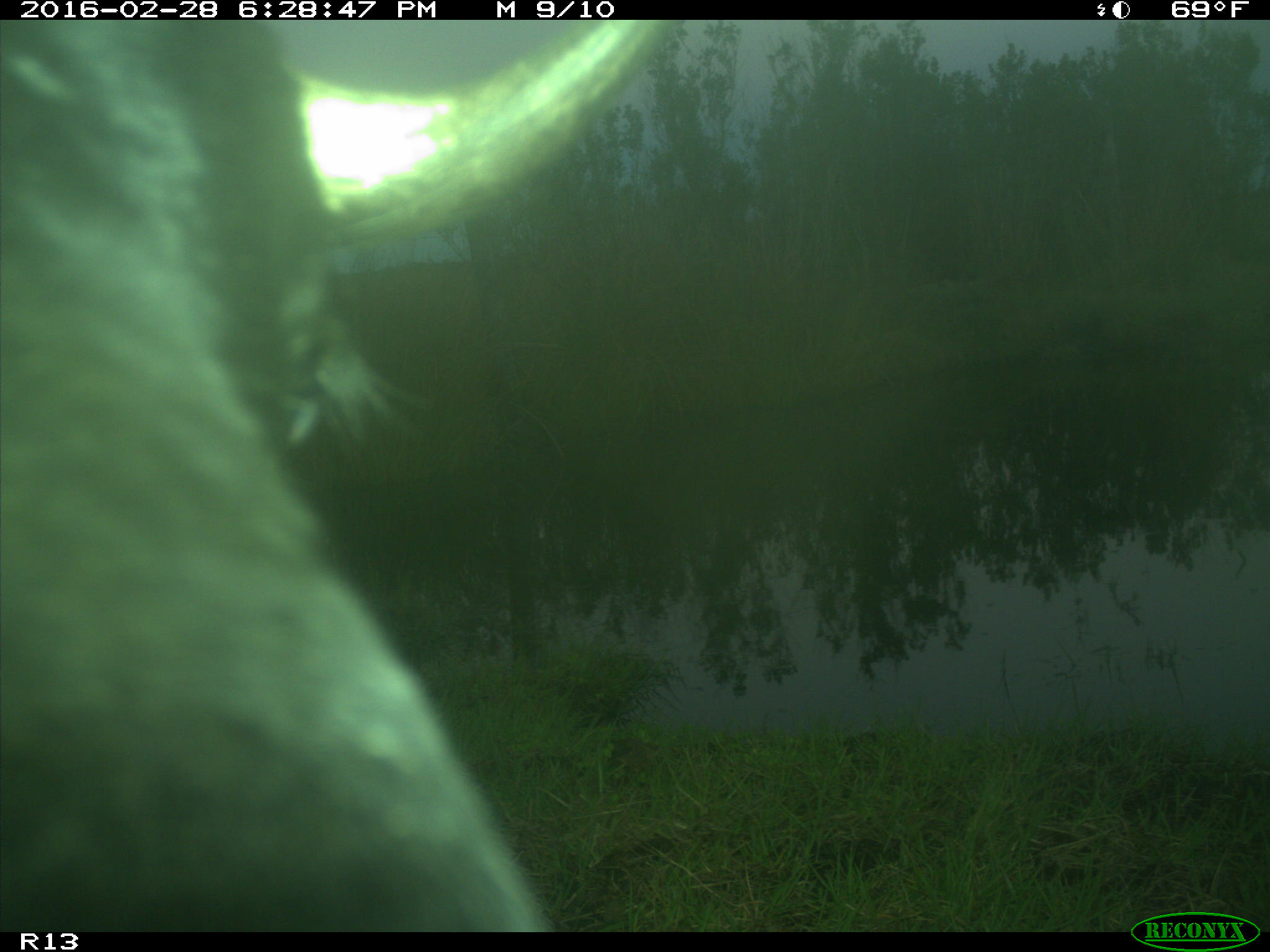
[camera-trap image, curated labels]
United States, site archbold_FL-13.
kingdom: Animalia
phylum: Chordata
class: Mammalia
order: Artiodactyla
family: Bovidae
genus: Bos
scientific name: Bos taurus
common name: domestic cow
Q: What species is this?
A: Bos taurus (domestic cow).